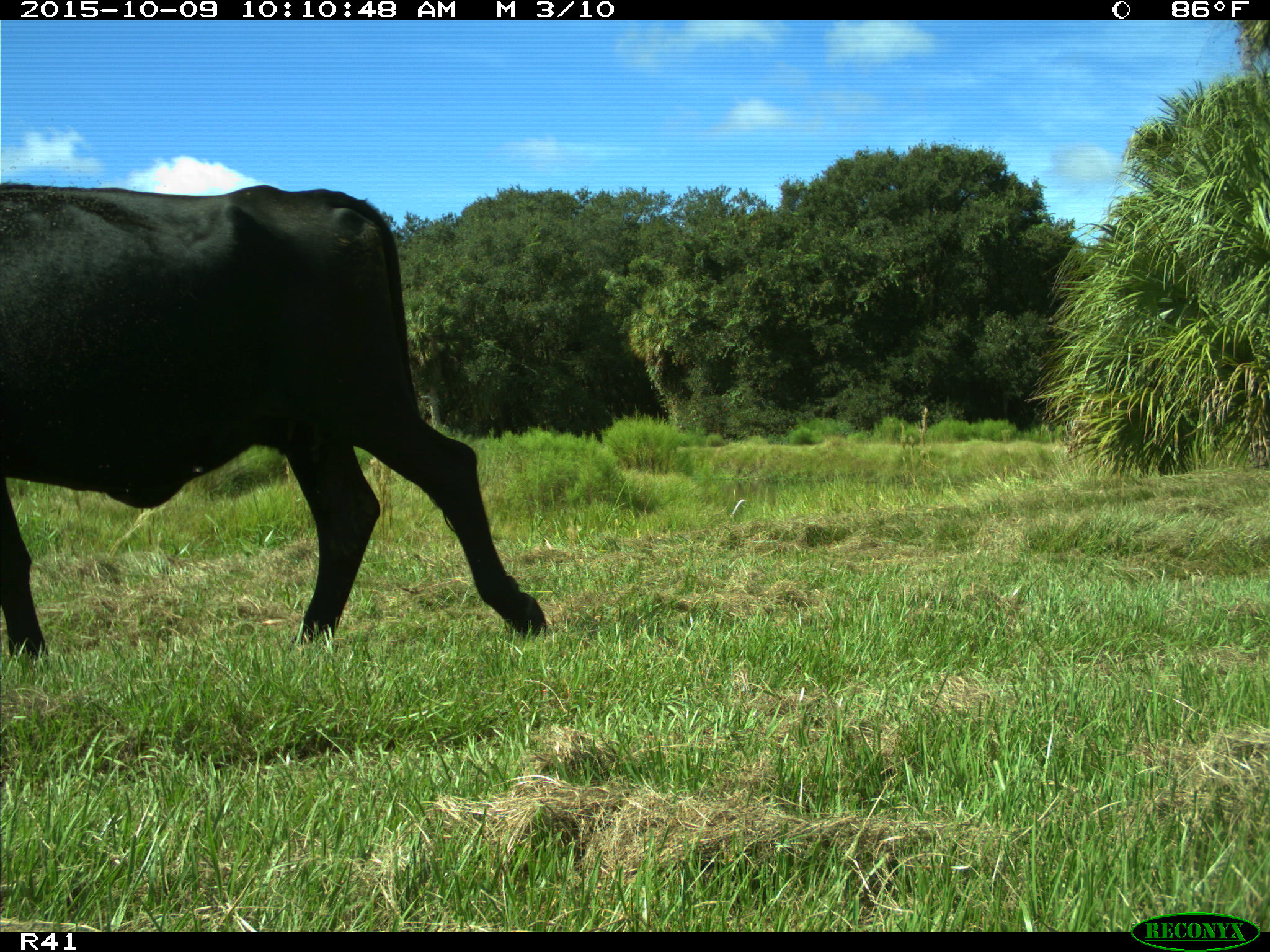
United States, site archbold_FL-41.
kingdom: Animalia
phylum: Chordata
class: Mammalia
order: Artiodactyla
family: Bovidae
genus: Bos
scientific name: Bos taurus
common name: domestic cow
Bos taurus (domestic cow).